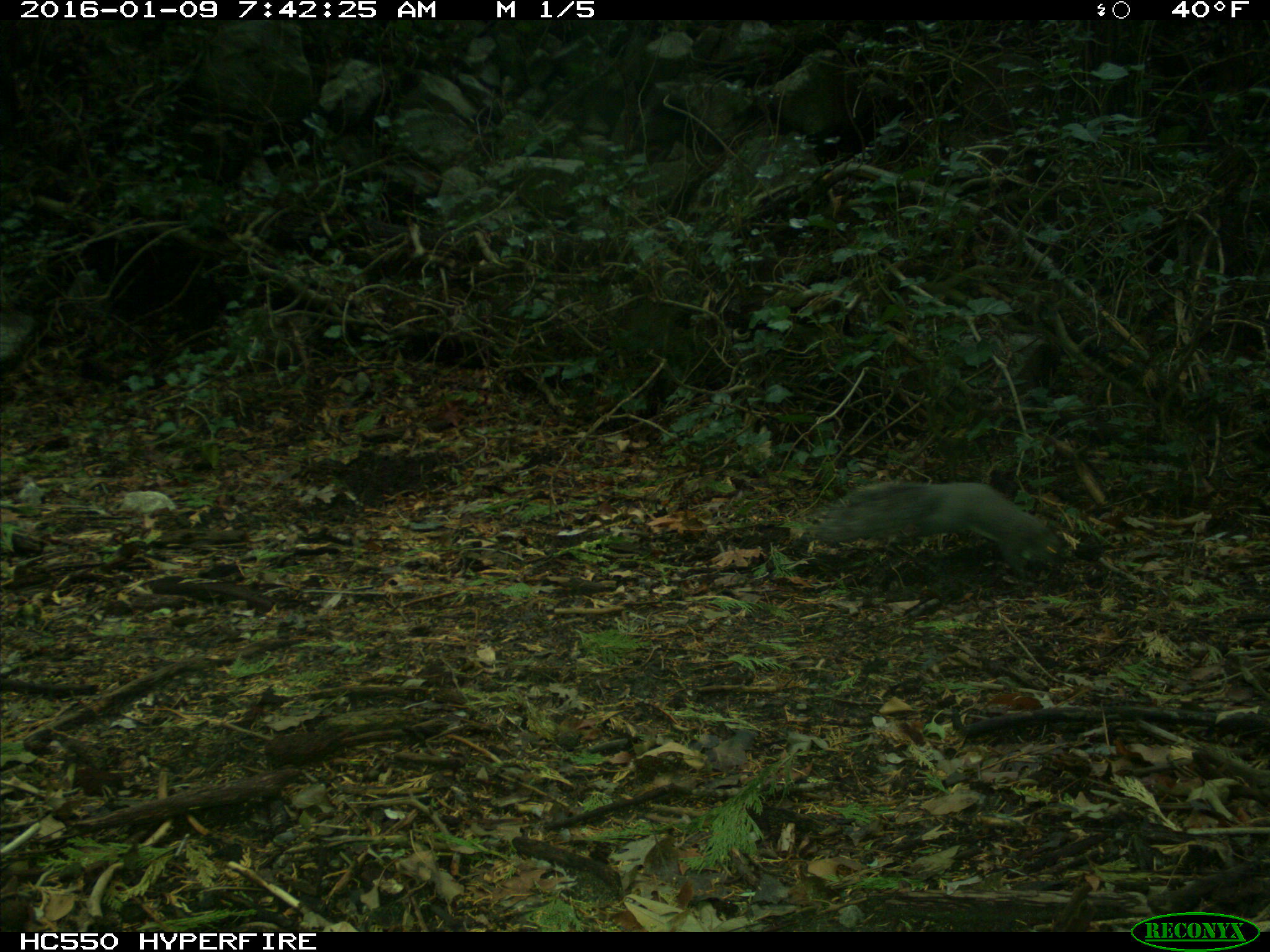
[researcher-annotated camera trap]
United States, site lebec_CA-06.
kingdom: Animalia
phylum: Chordata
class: Mammalia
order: Rodentia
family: Sciuridae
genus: Sciurus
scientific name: Sciurus carolinensis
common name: eastern gray squirrel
Sciurus carolinensis (eastern gray squirrel).